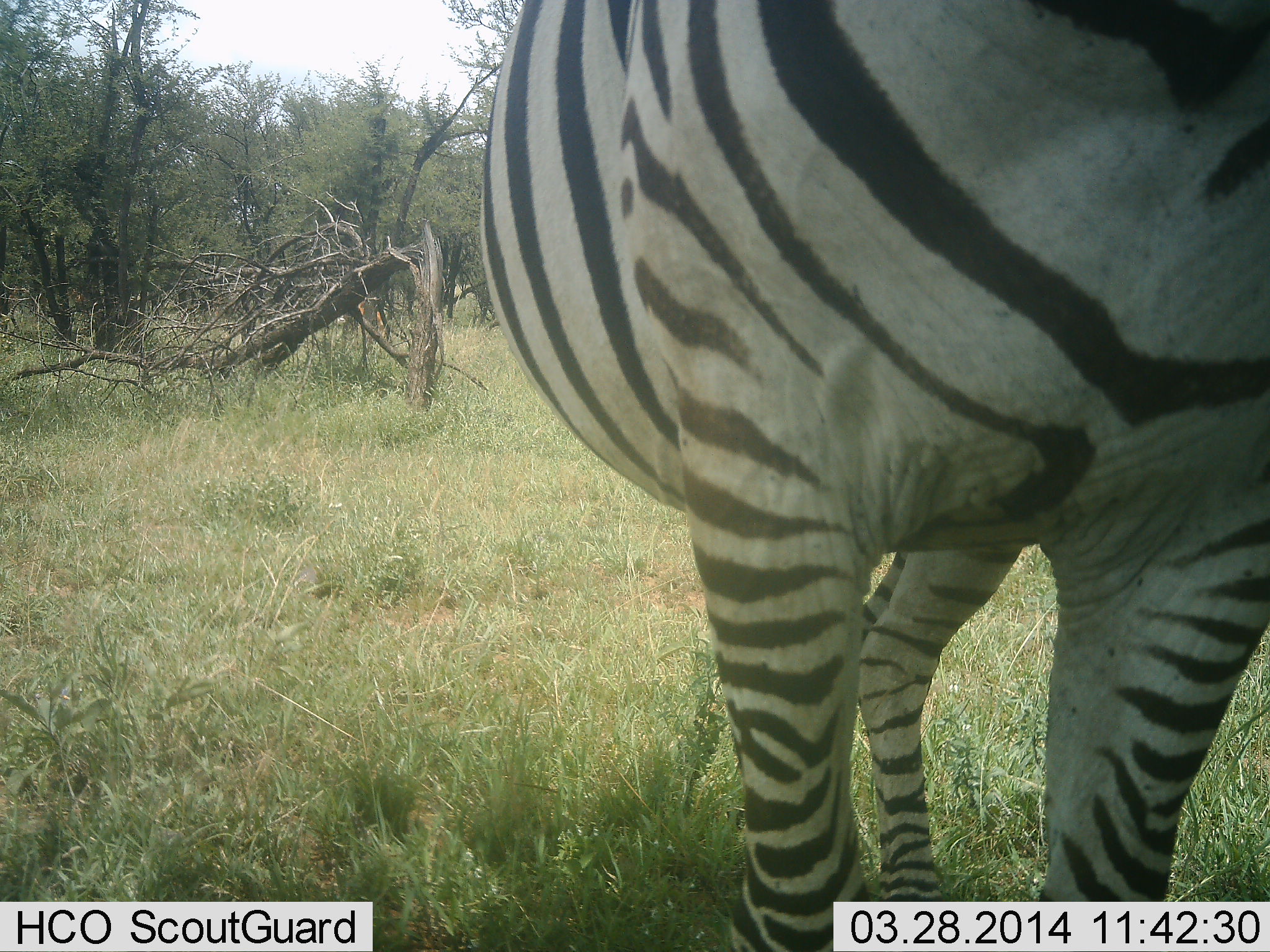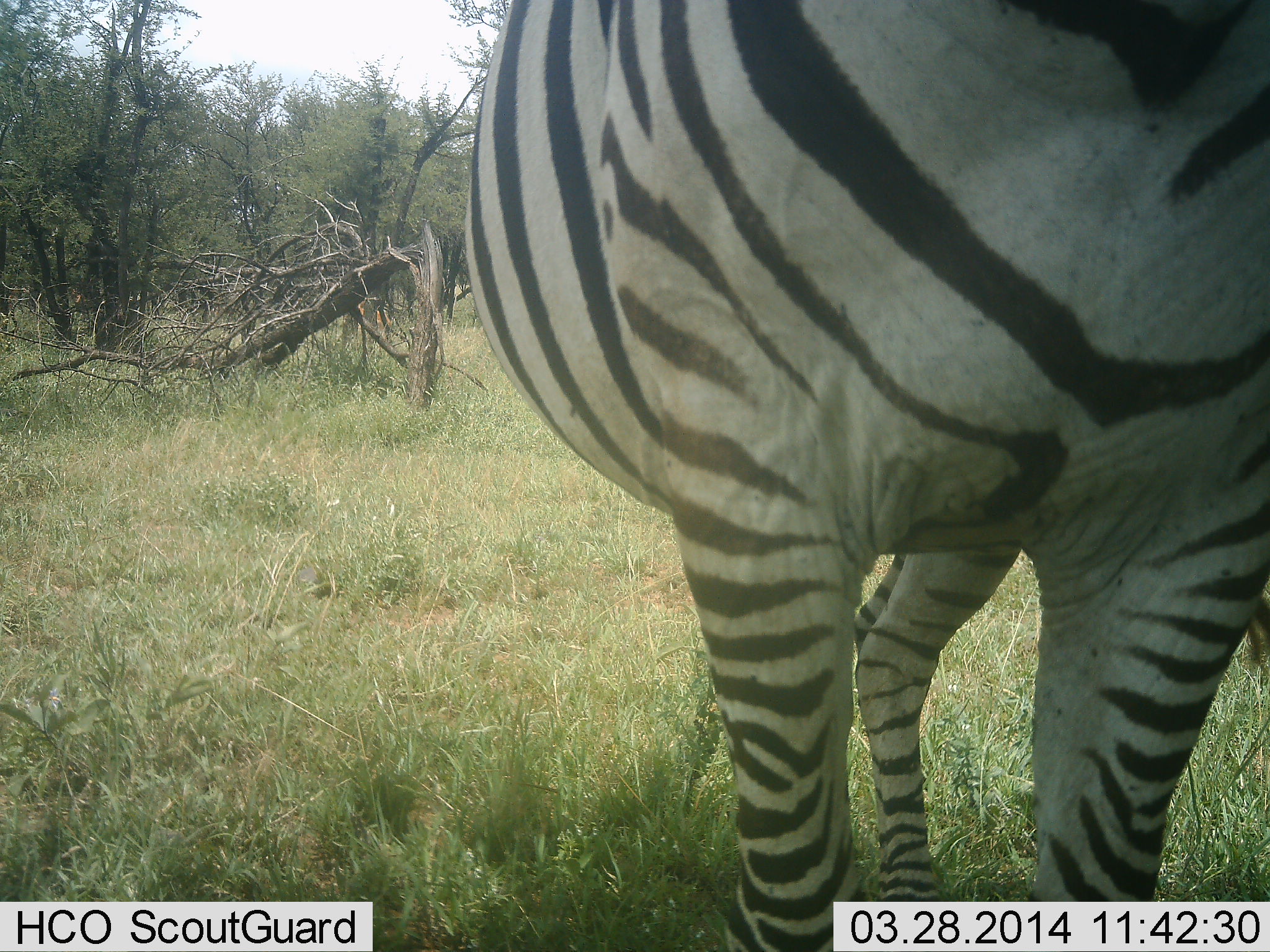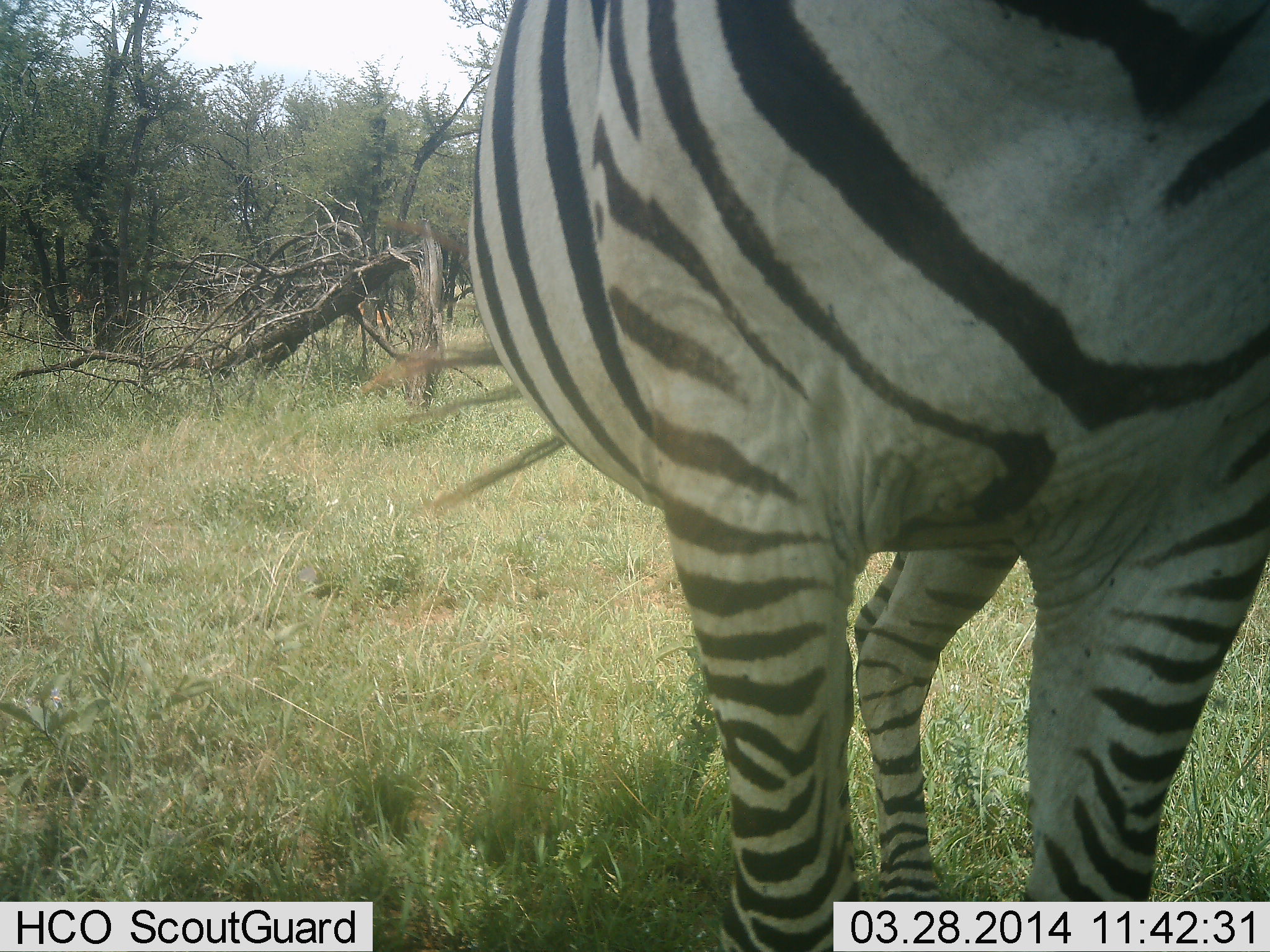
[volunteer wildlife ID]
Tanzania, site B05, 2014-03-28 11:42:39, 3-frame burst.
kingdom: Animalia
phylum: Chordata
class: Mammalia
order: Perissodactyla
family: Equidae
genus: Equus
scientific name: Equus quagga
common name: plains zebra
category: zebra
Zebra (plains zebra) (Equus quagga), count 1. Behavior (volunteer vote fractions): standing 80%, resting 10%, moving 10%, interacting 0%. Young present (vote fraction): 0%. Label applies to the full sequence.